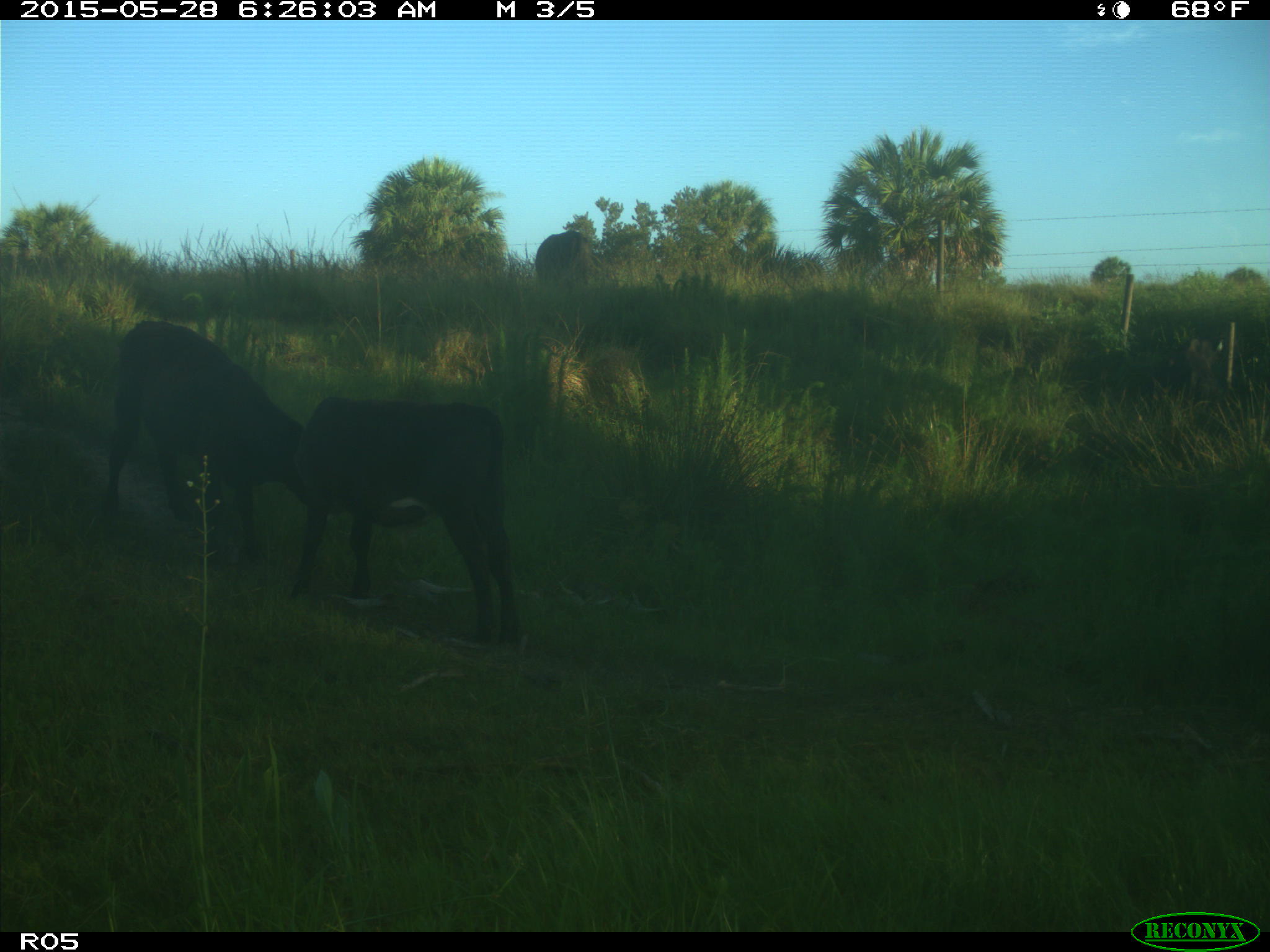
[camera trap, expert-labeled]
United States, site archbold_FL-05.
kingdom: Animalia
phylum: Chordata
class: Mammalia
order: Artiodactyla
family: Bovidae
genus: Bos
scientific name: Bos taurus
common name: domestic cow